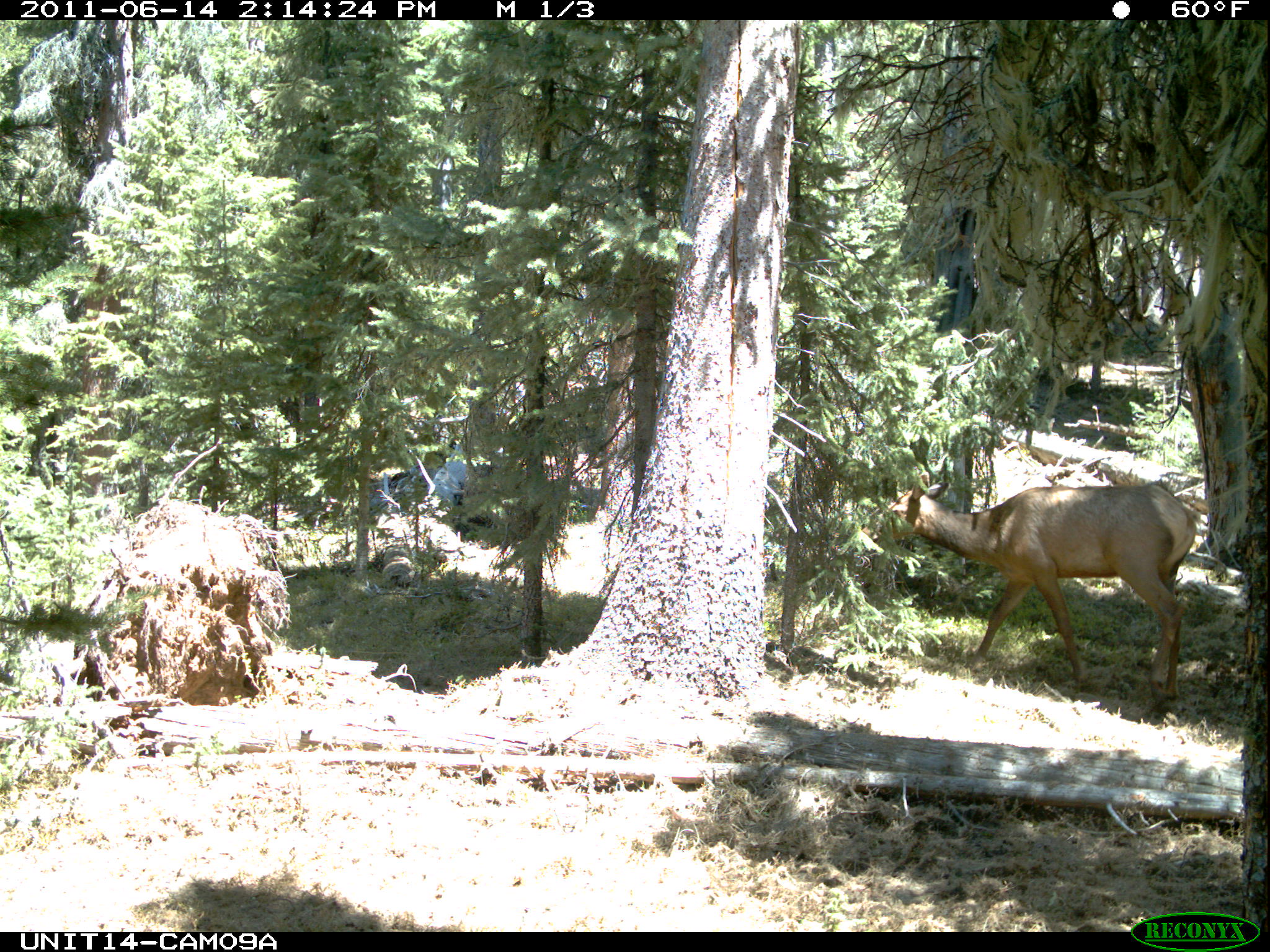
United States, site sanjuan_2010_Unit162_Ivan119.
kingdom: Animalia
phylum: Chordata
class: Mammalia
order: Artiodactyla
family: Cervidae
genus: Cervus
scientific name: Cervus elaphus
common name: red deer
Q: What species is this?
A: Cervus elaphus (red deer).